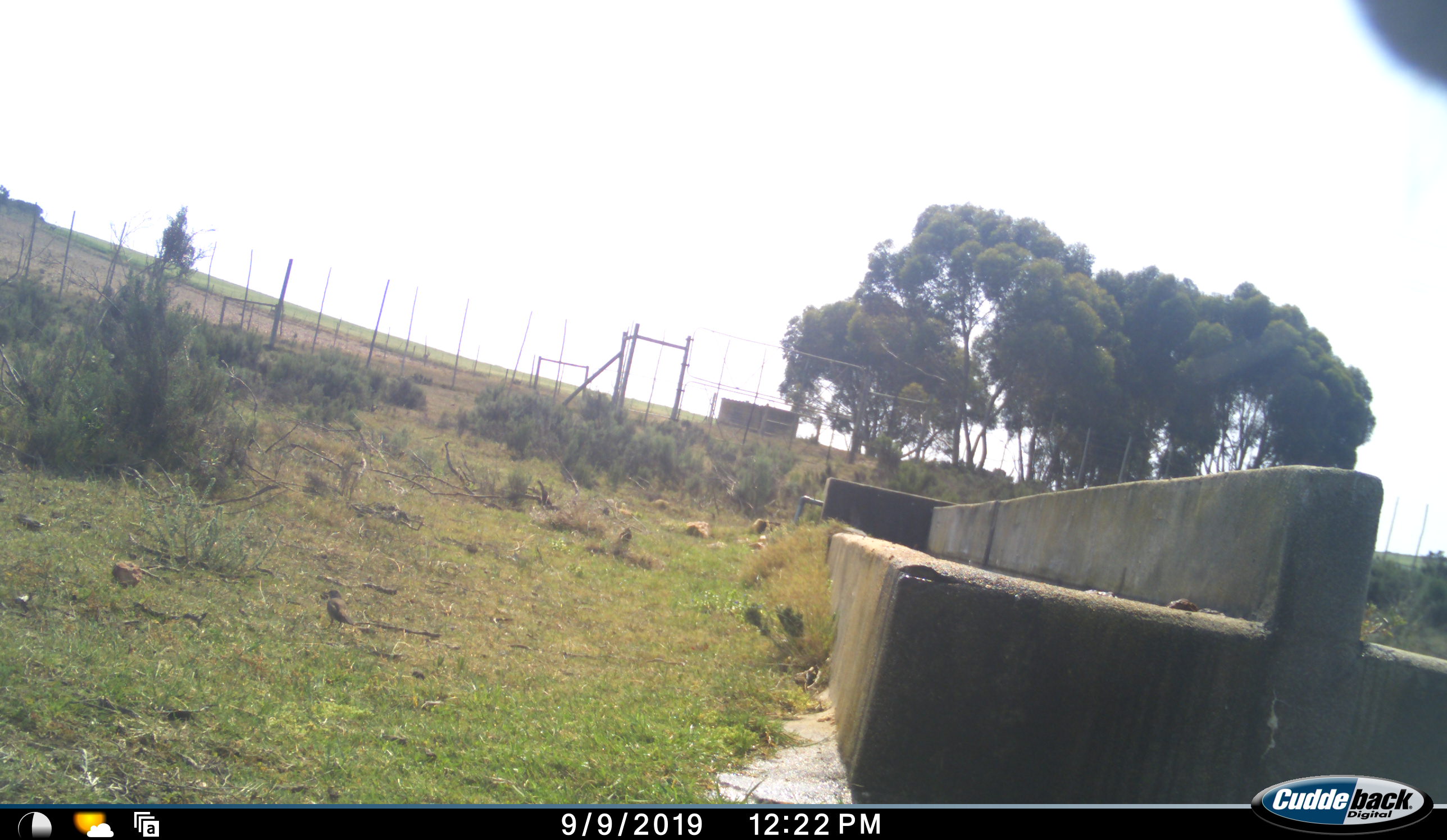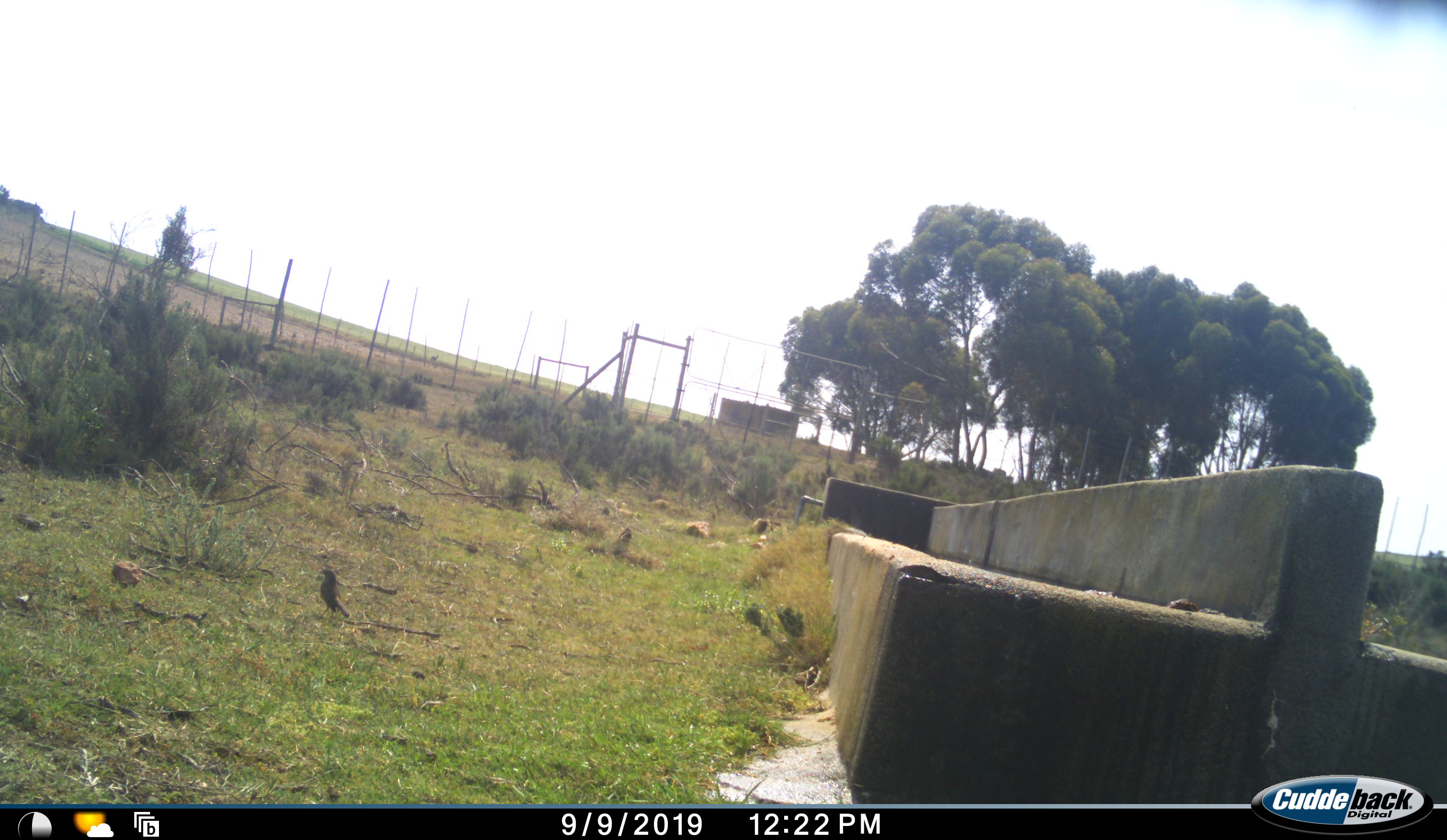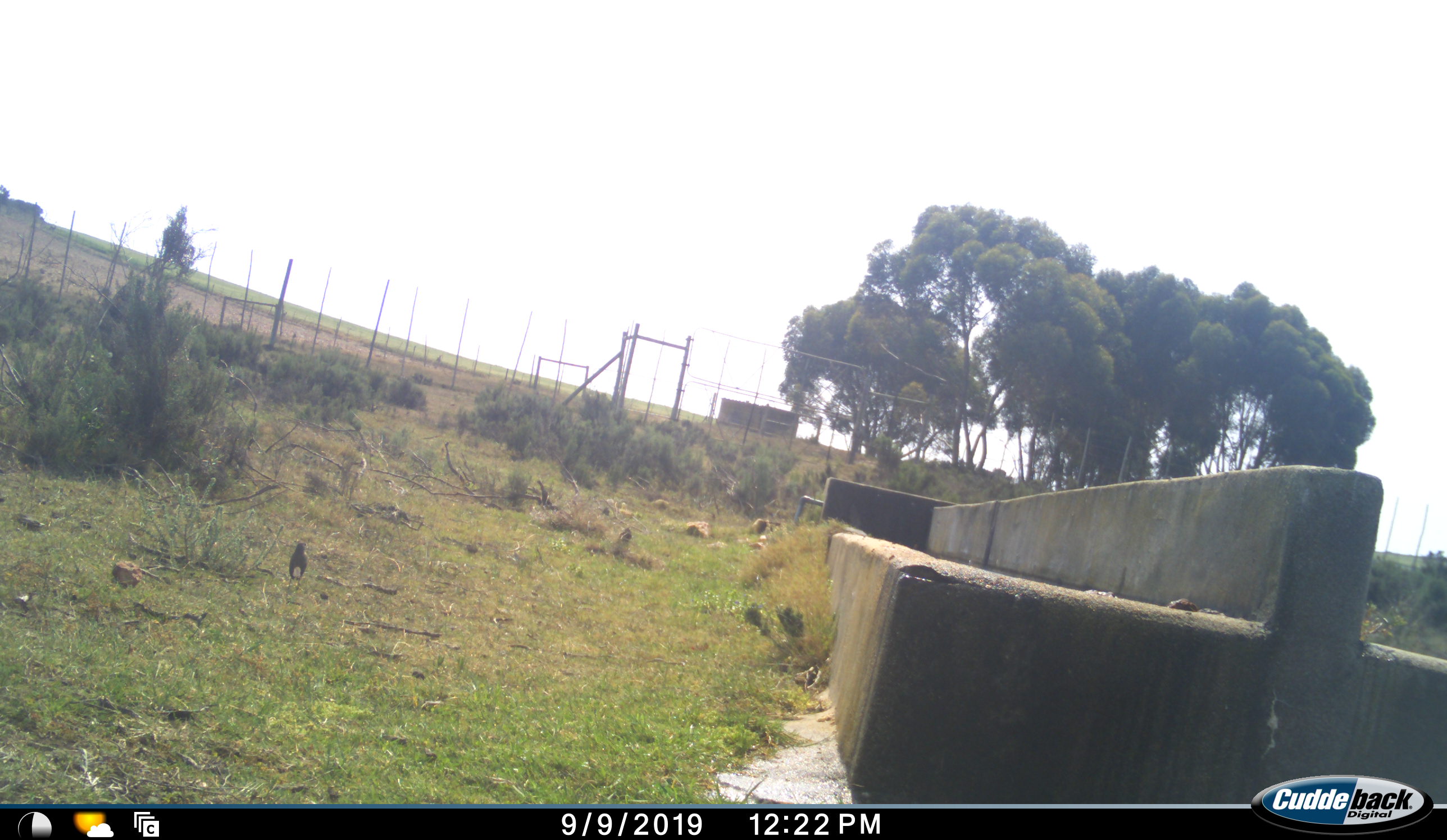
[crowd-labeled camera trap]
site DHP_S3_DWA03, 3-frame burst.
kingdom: Animalia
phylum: Chordata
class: Aves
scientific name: Aves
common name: bird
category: birdother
Birdother (bird) (Aves), count 1. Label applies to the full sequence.